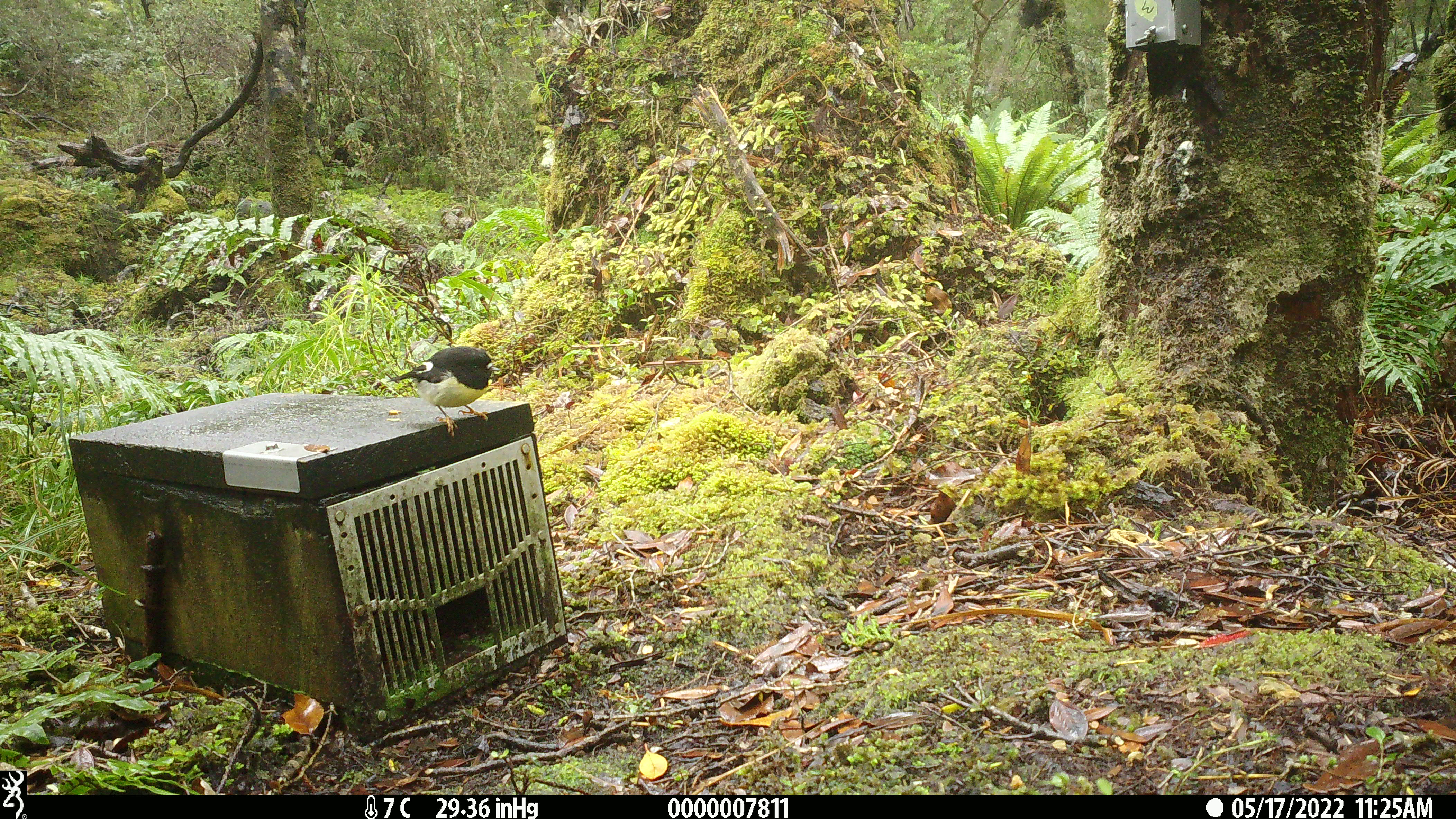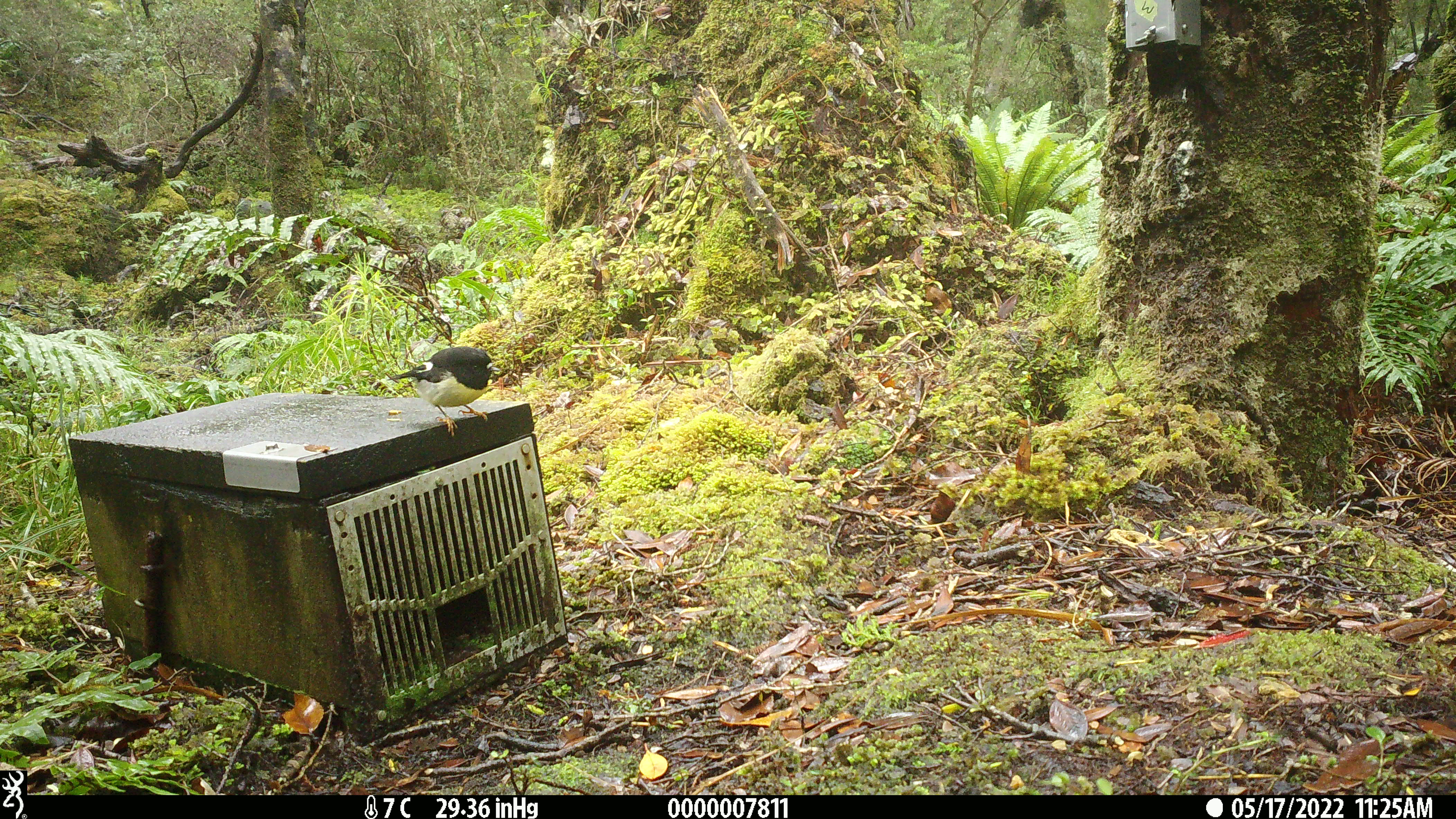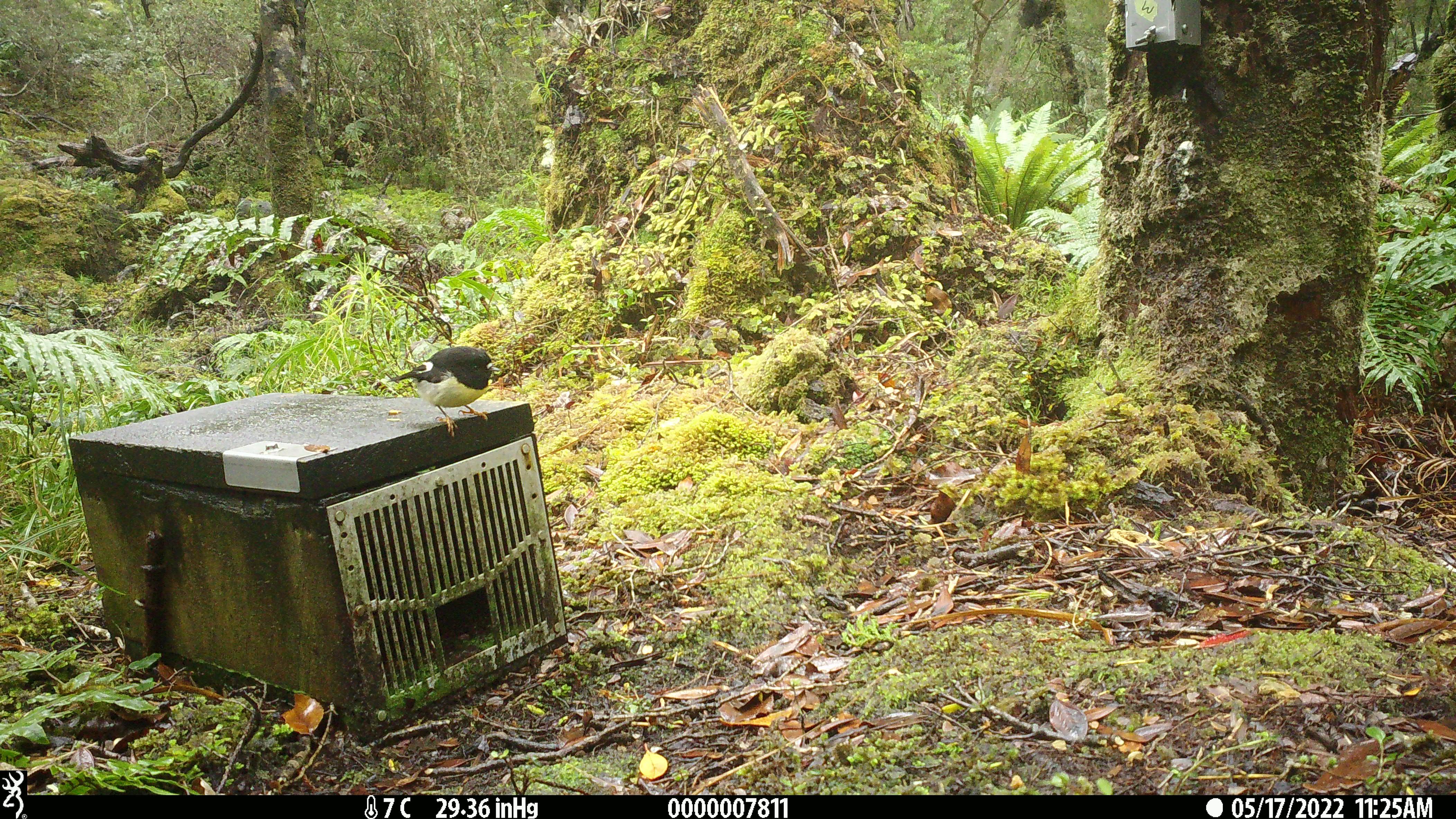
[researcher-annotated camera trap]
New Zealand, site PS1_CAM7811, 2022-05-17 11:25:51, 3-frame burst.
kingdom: Animalia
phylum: Chordata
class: Aves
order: Passeriformes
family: Petroicidae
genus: Petroica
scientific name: Petroica macrocephala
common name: tomtit